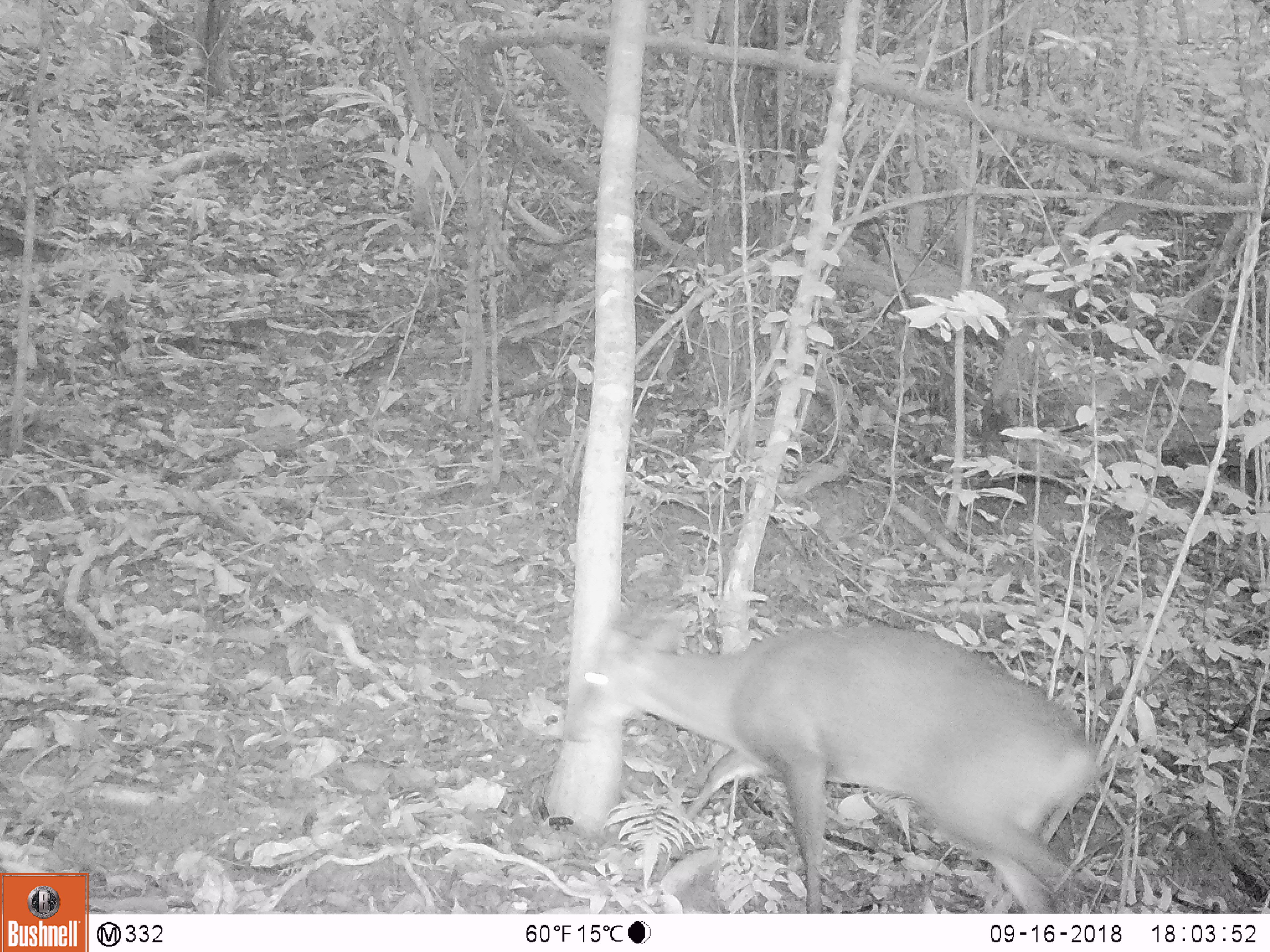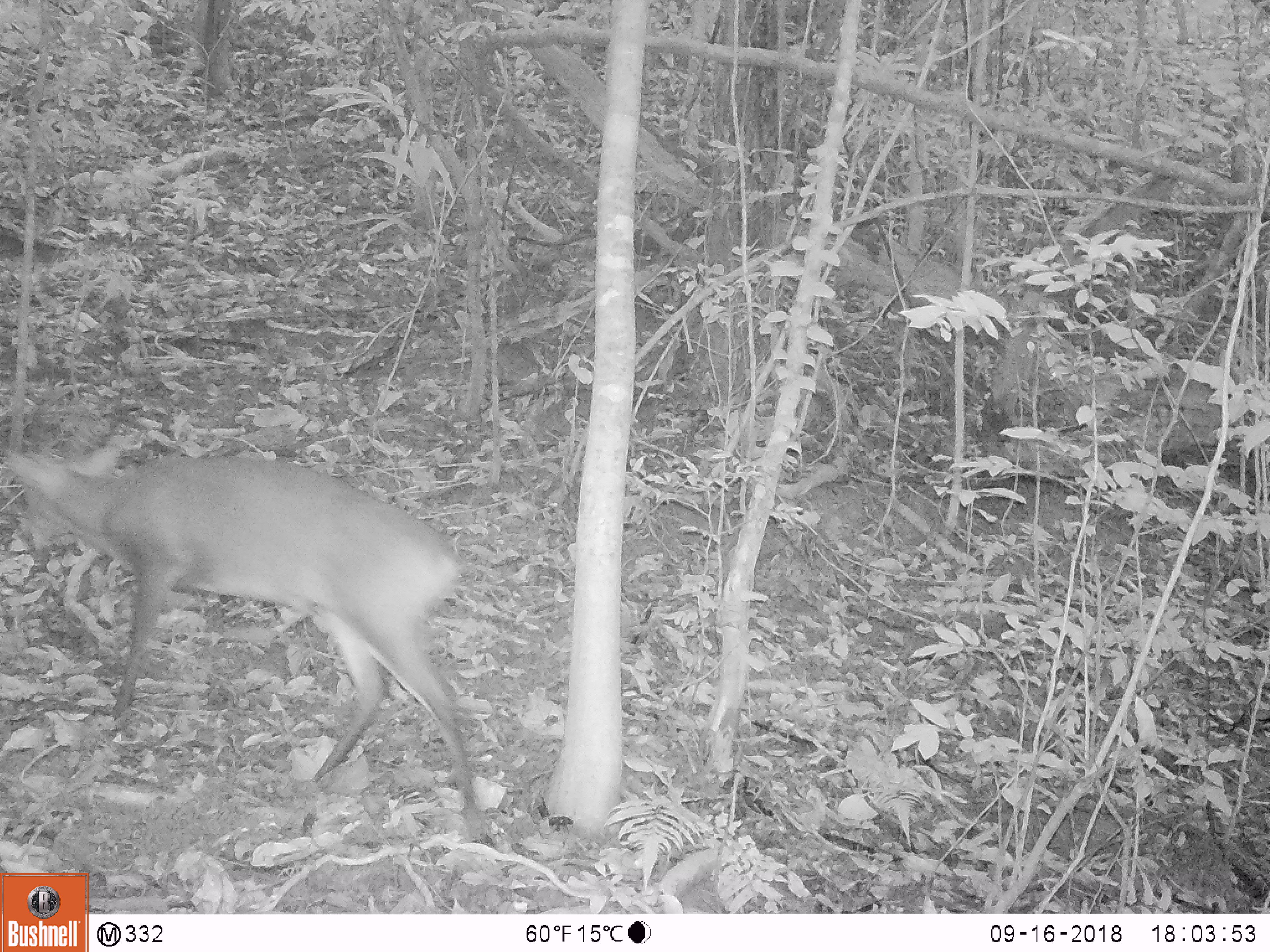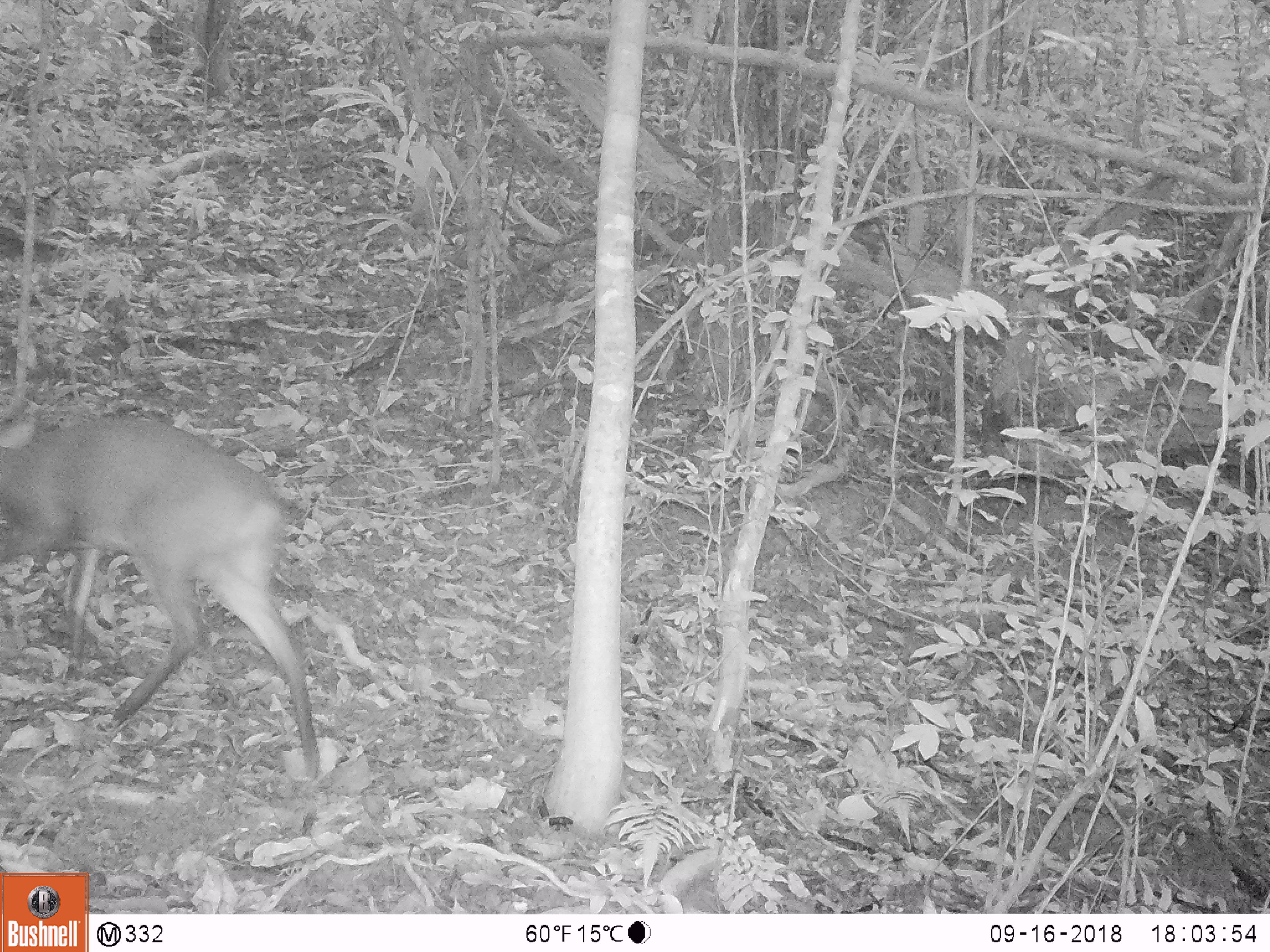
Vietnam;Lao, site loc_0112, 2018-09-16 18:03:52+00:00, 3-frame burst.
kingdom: Animalia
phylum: Chordata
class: Mammalia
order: Artiodactyla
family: Cervidae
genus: Muntiacus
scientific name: Muntiacus vuquangensis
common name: large-antlered muntjac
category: large antlered muntjac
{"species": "large antlered muntjac (large-antlered muntjac) (Muntiacus vuquangensis)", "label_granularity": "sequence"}